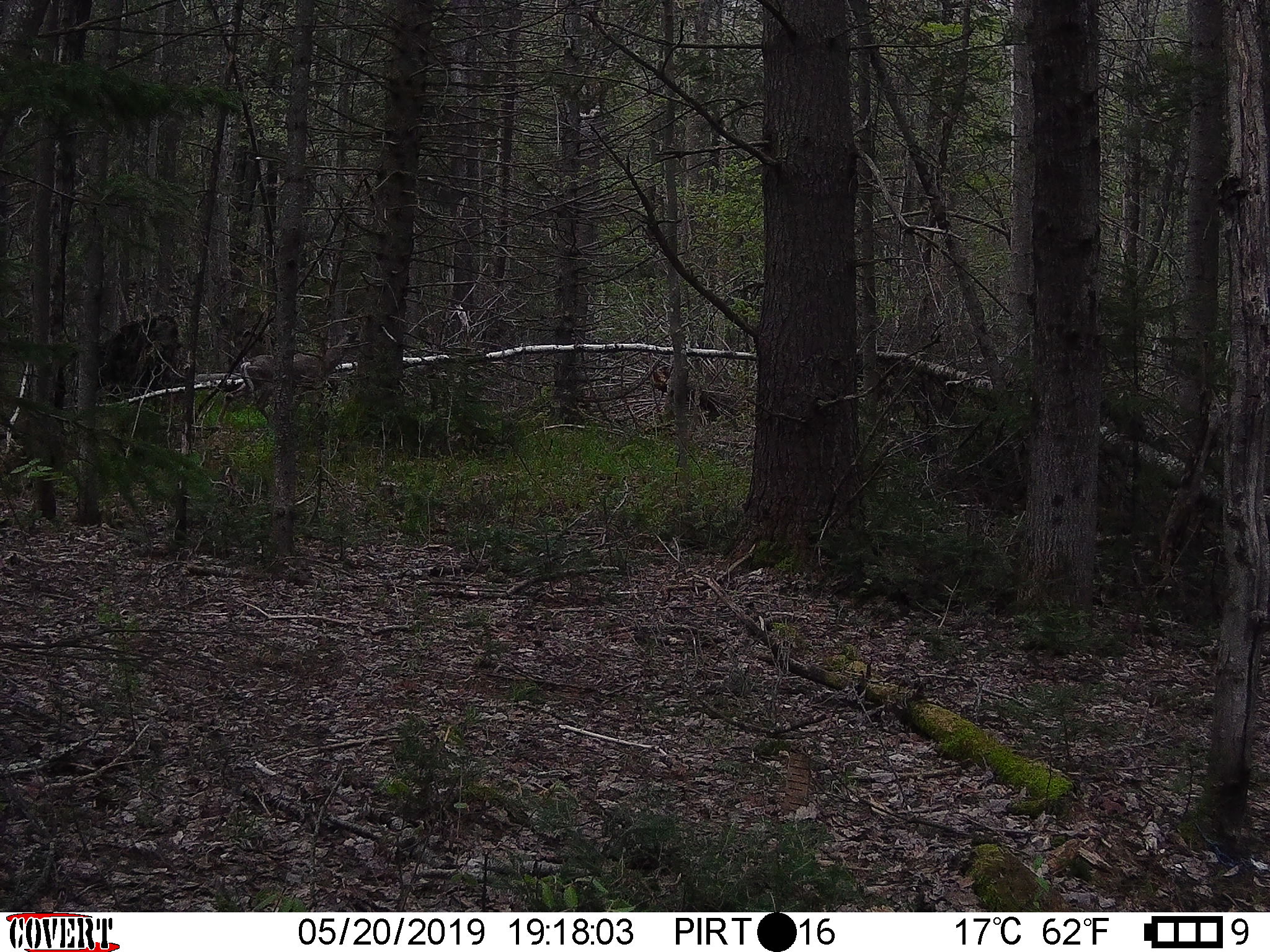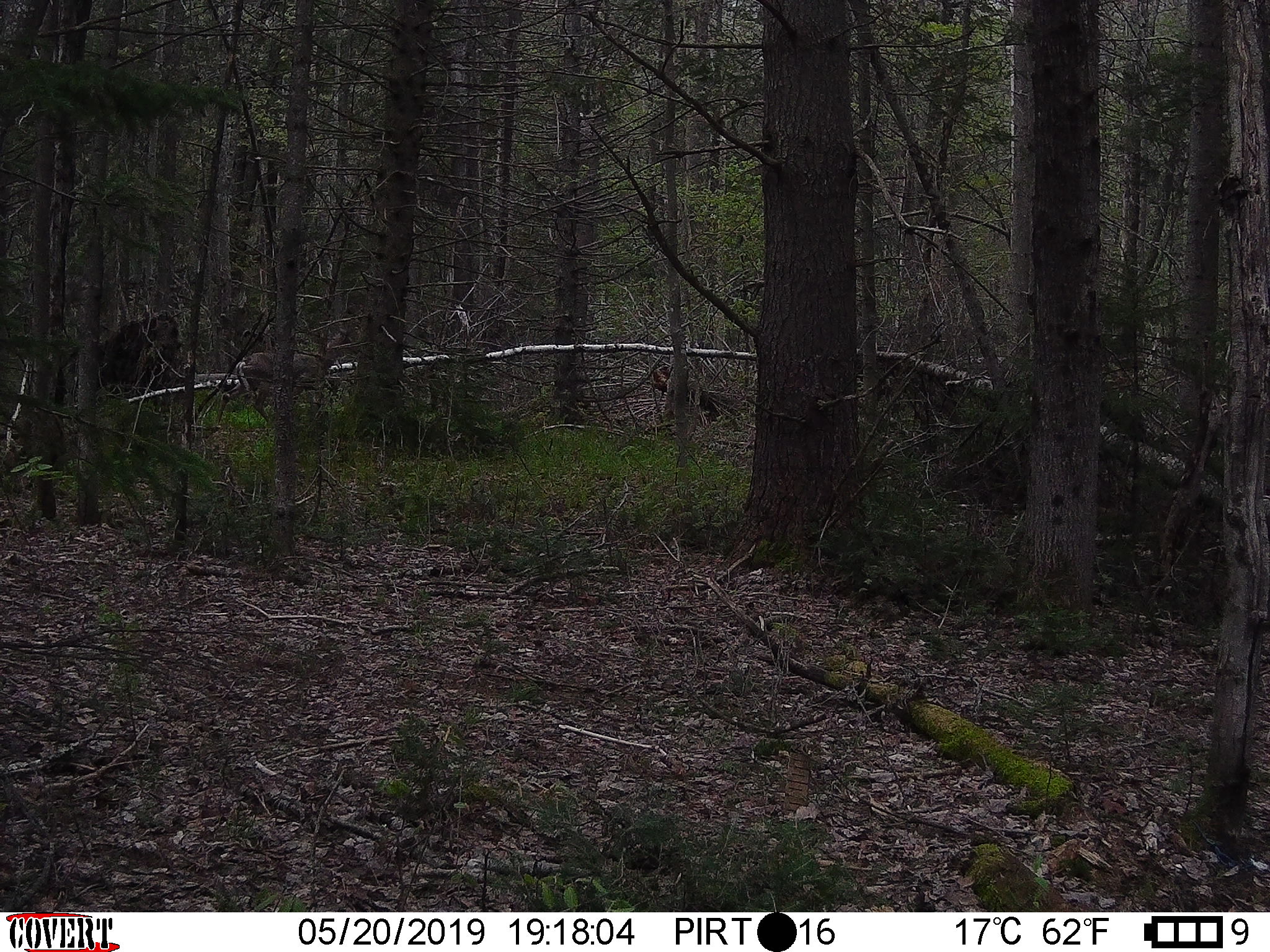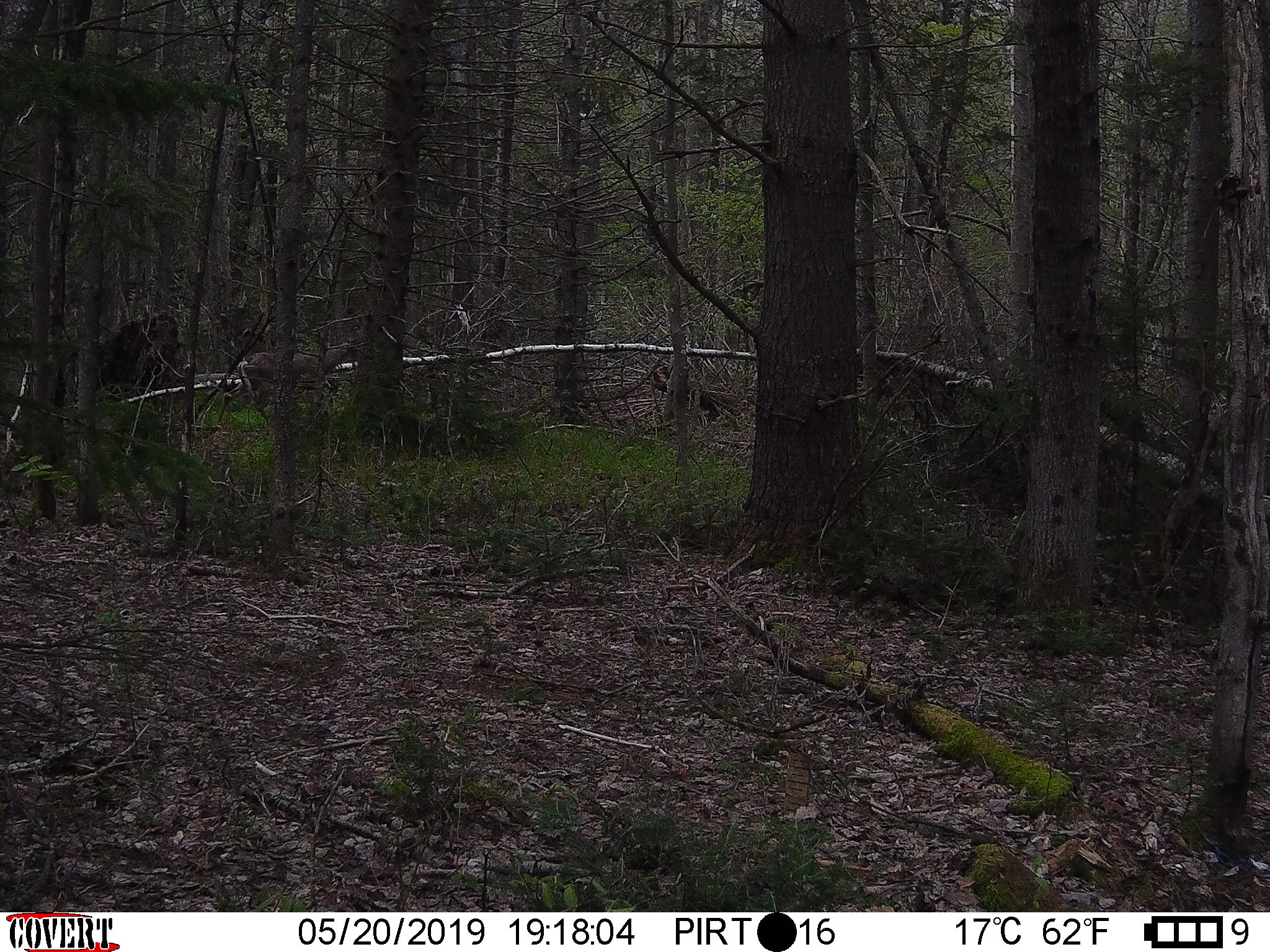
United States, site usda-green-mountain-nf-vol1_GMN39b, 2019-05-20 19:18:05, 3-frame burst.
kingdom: Animalia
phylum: Chordata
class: Mammalia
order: Artiodactyla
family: Cervidae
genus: Odocoileus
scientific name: Odocoileus virginianus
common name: white-tailed deer